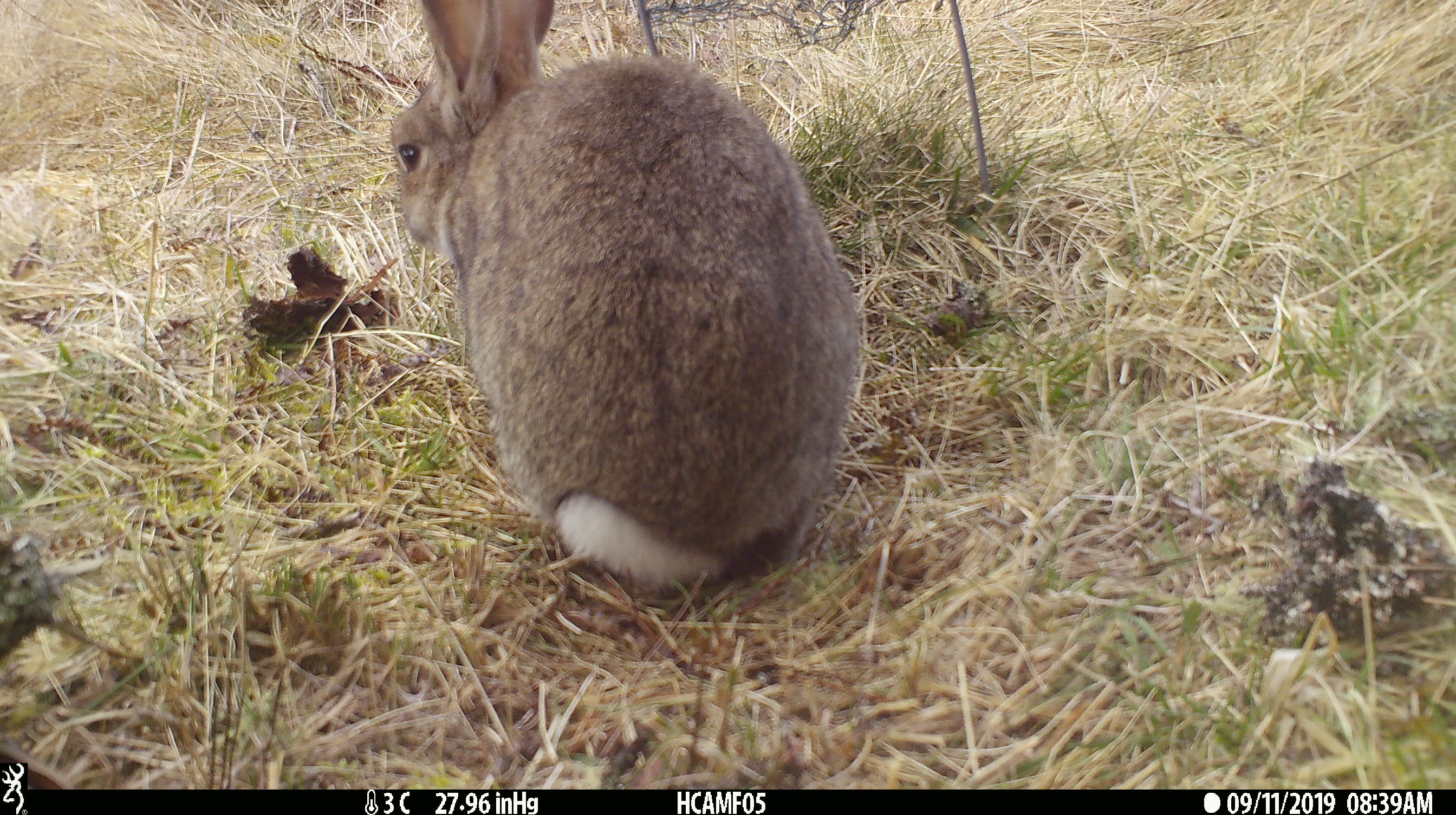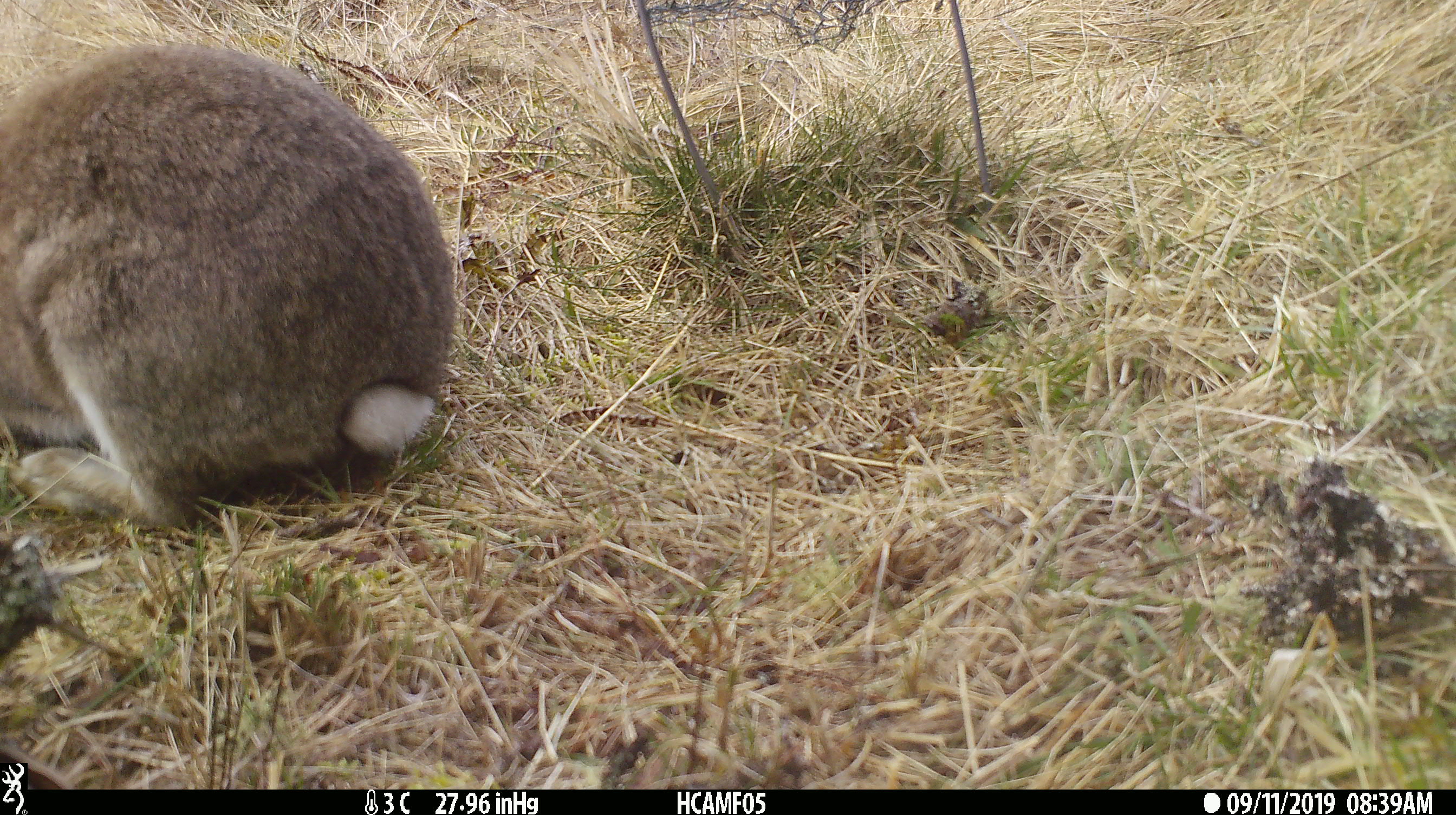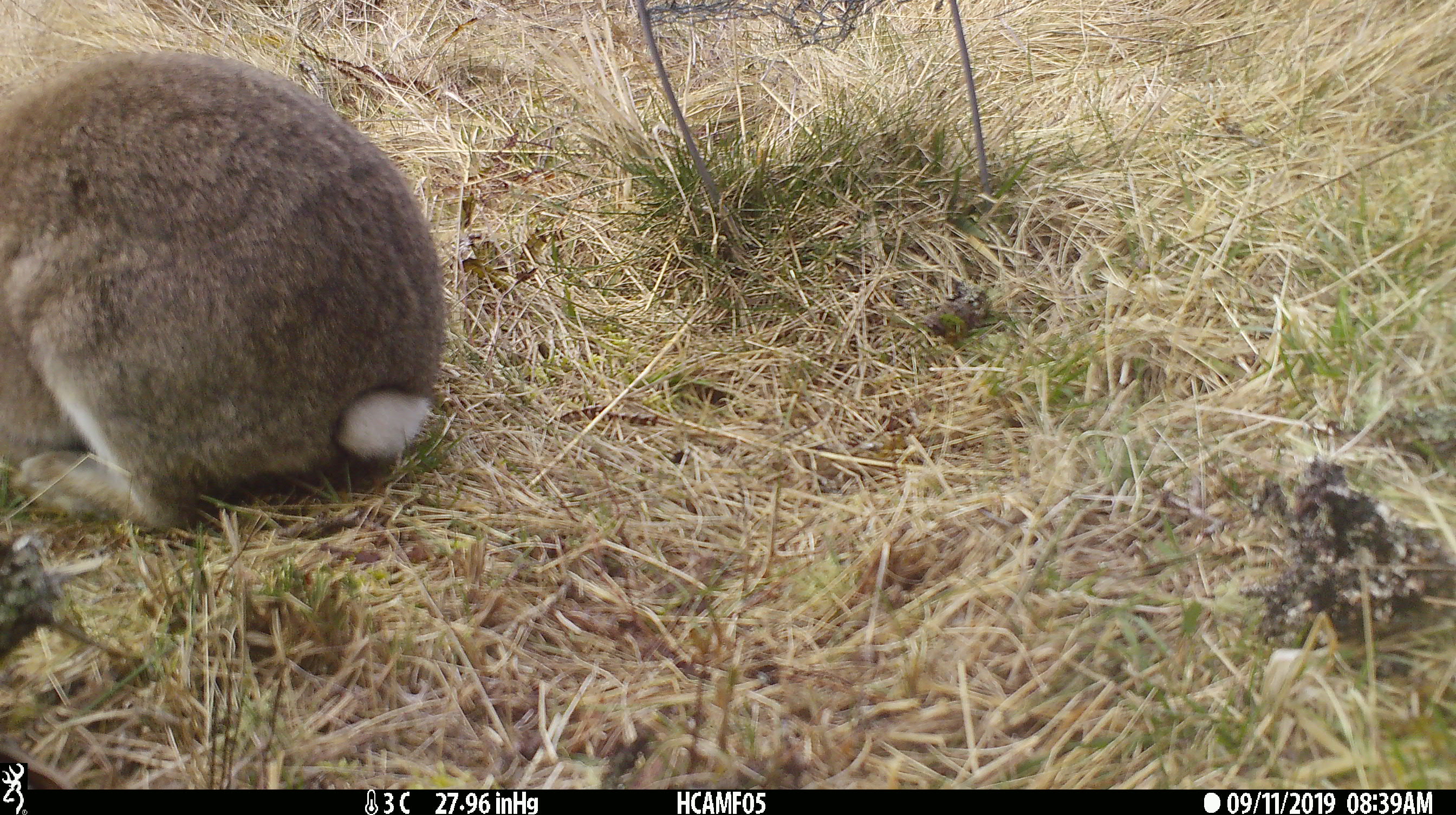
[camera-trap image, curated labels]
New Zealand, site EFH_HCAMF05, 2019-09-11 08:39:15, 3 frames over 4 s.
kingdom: Animalia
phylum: Chordata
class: Mammalia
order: Lagomorpha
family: Leporidae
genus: Oryctolagus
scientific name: Oryctolagus cuniculus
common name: european rabbit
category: rabbit